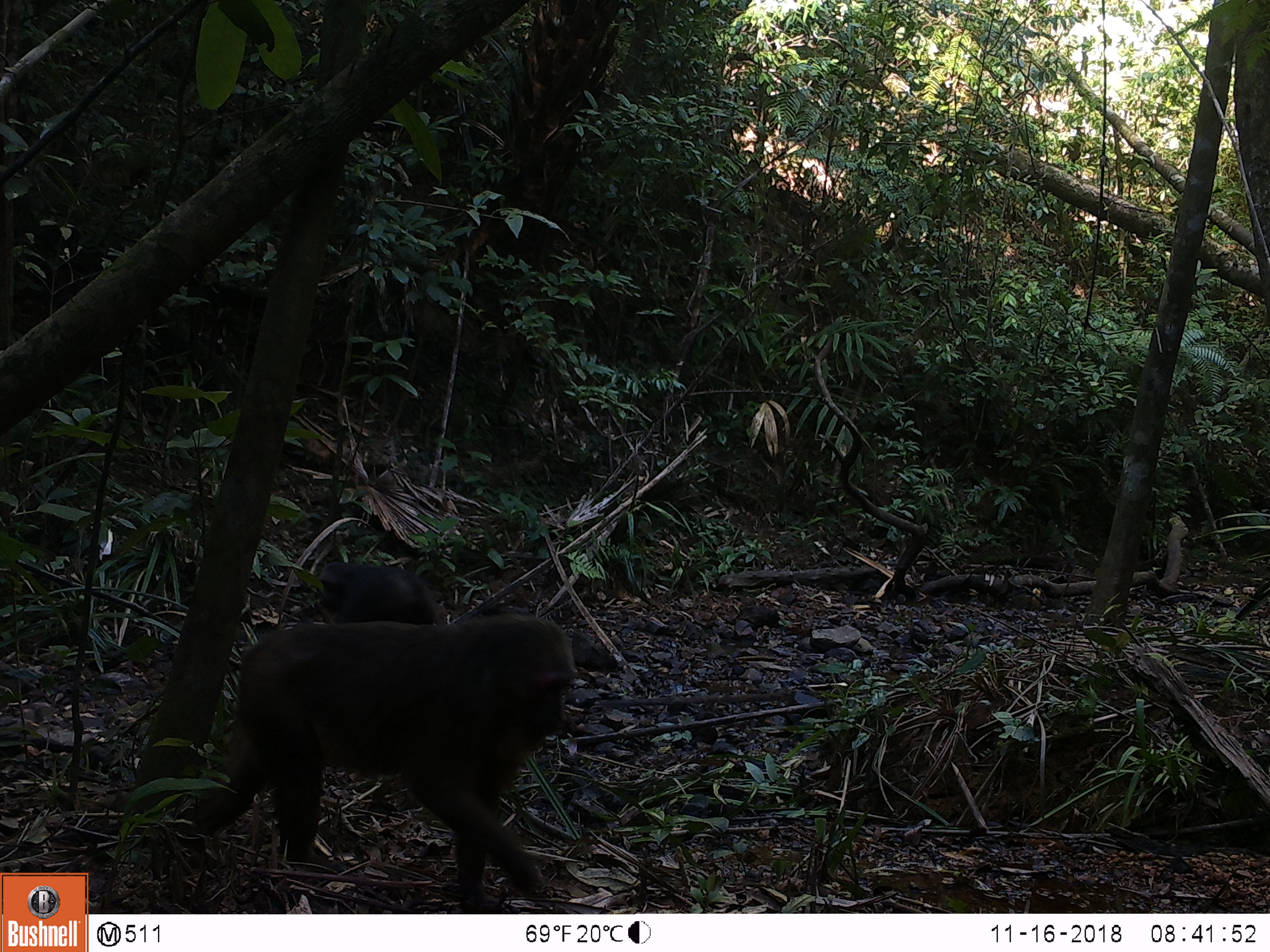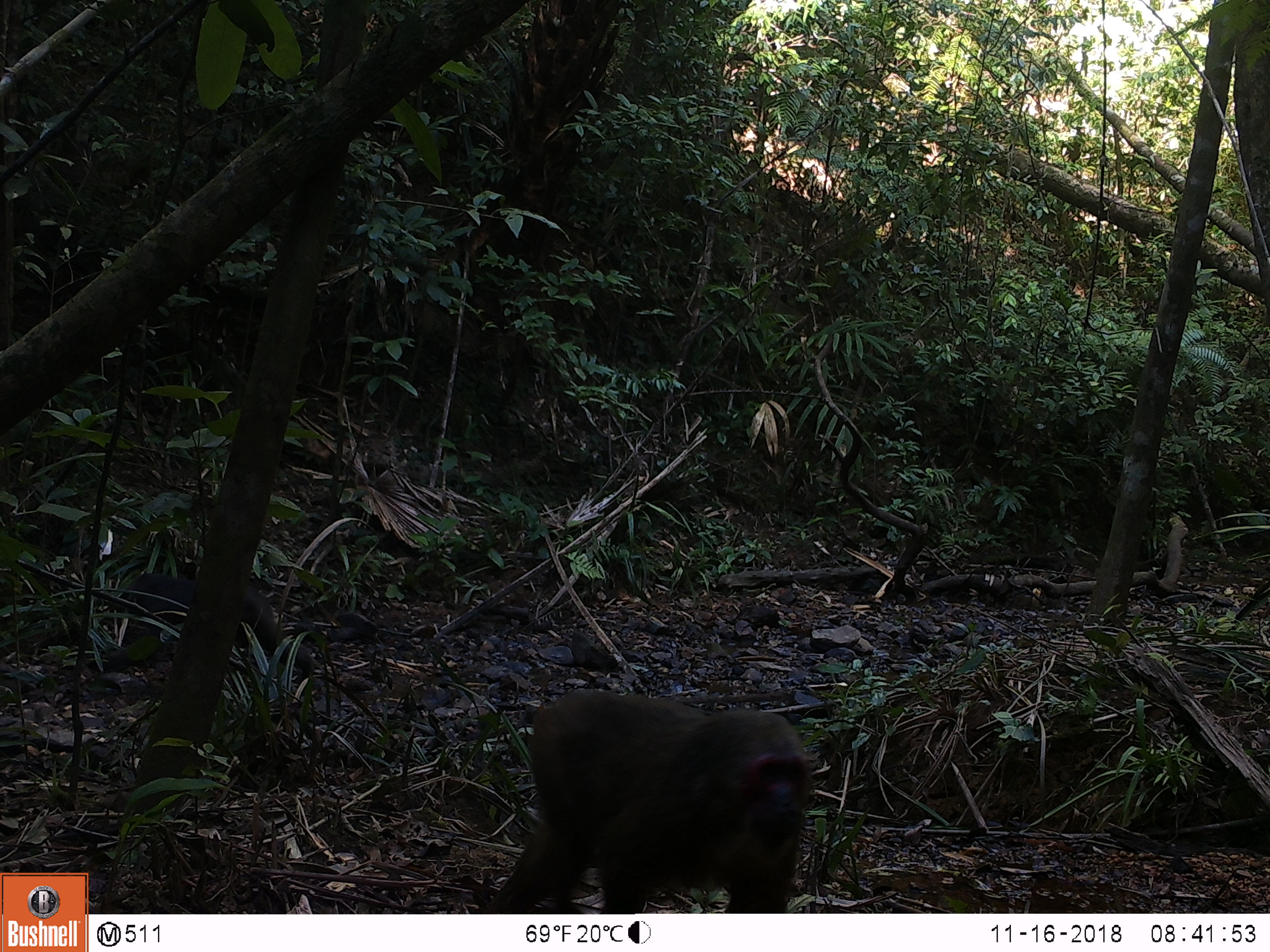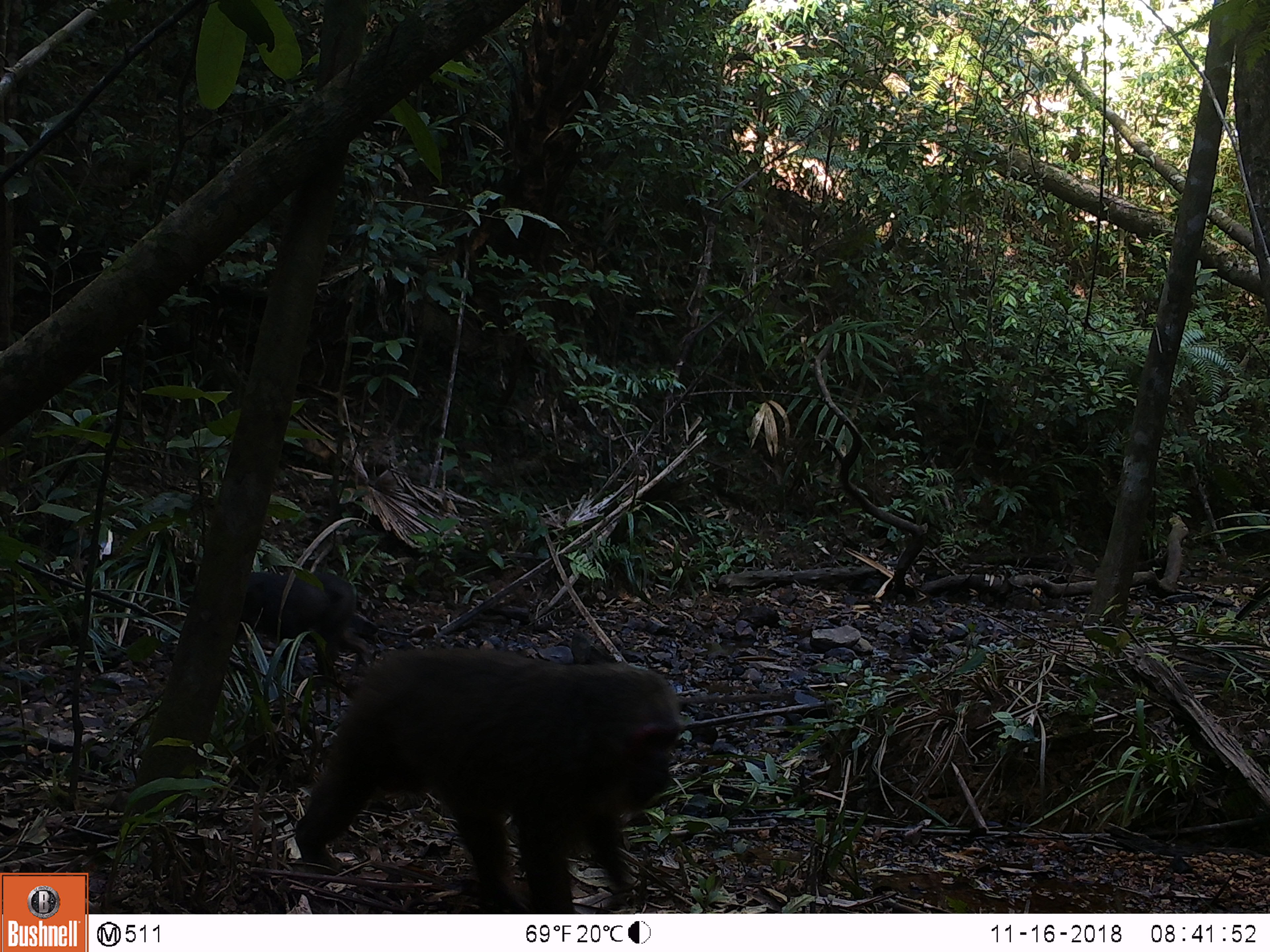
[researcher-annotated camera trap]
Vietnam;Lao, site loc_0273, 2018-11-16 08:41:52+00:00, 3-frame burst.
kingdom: Animalia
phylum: Chordata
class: Mammalia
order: Artiodactyla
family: Suidae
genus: Sus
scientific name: Sus scrofa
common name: eurasian wild pig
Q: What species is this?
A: Eurasian wild pig (Sus scrofa).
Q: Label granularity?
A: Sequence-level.